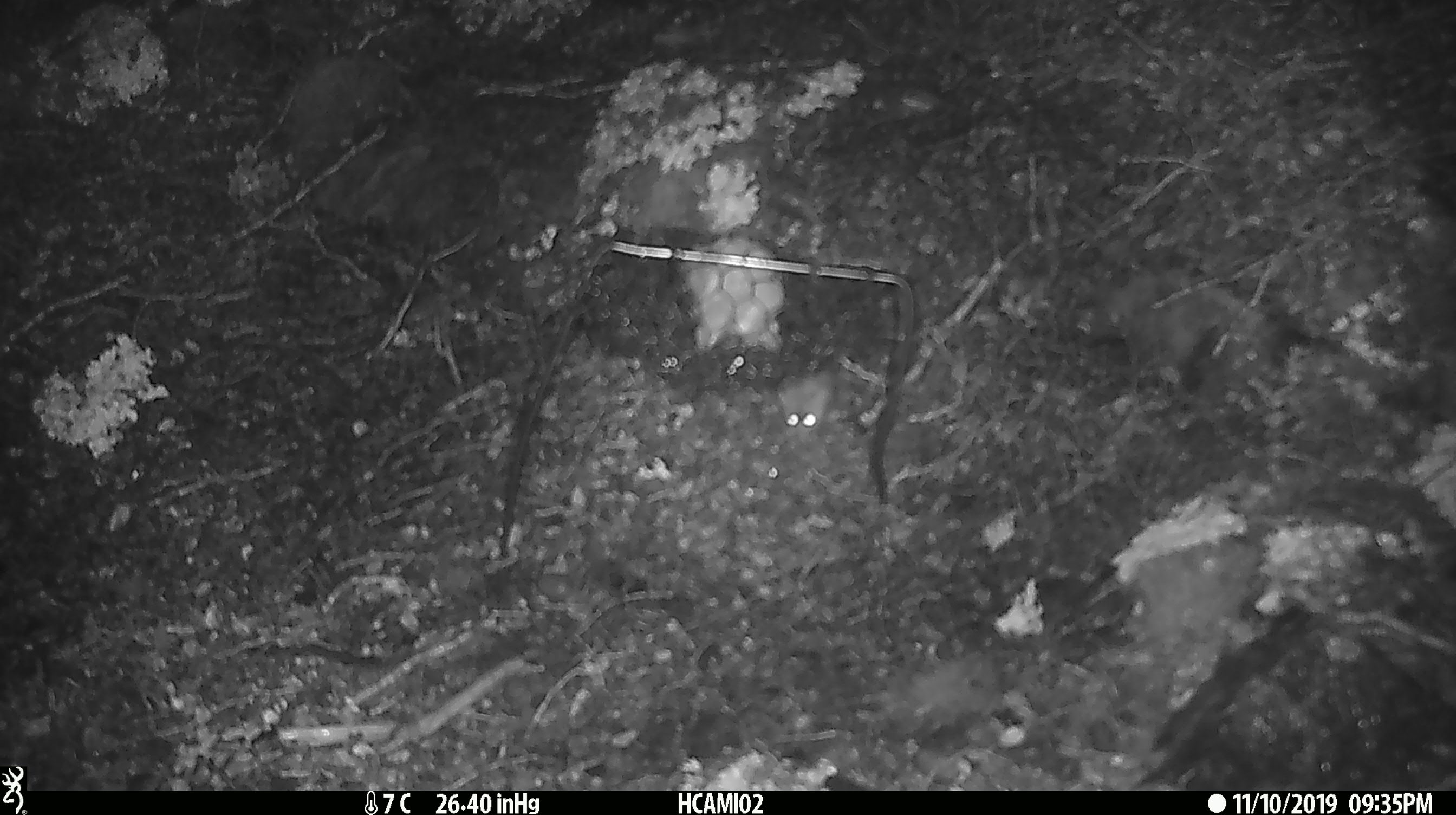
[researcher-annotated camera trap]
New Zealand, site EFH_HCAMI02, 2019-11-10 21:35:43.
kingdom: Animalia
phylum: Chordata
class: Mammalia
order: Rodentia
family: Muridae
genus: Mus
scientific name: Mus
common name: mouse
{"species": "mouse (Mus)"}